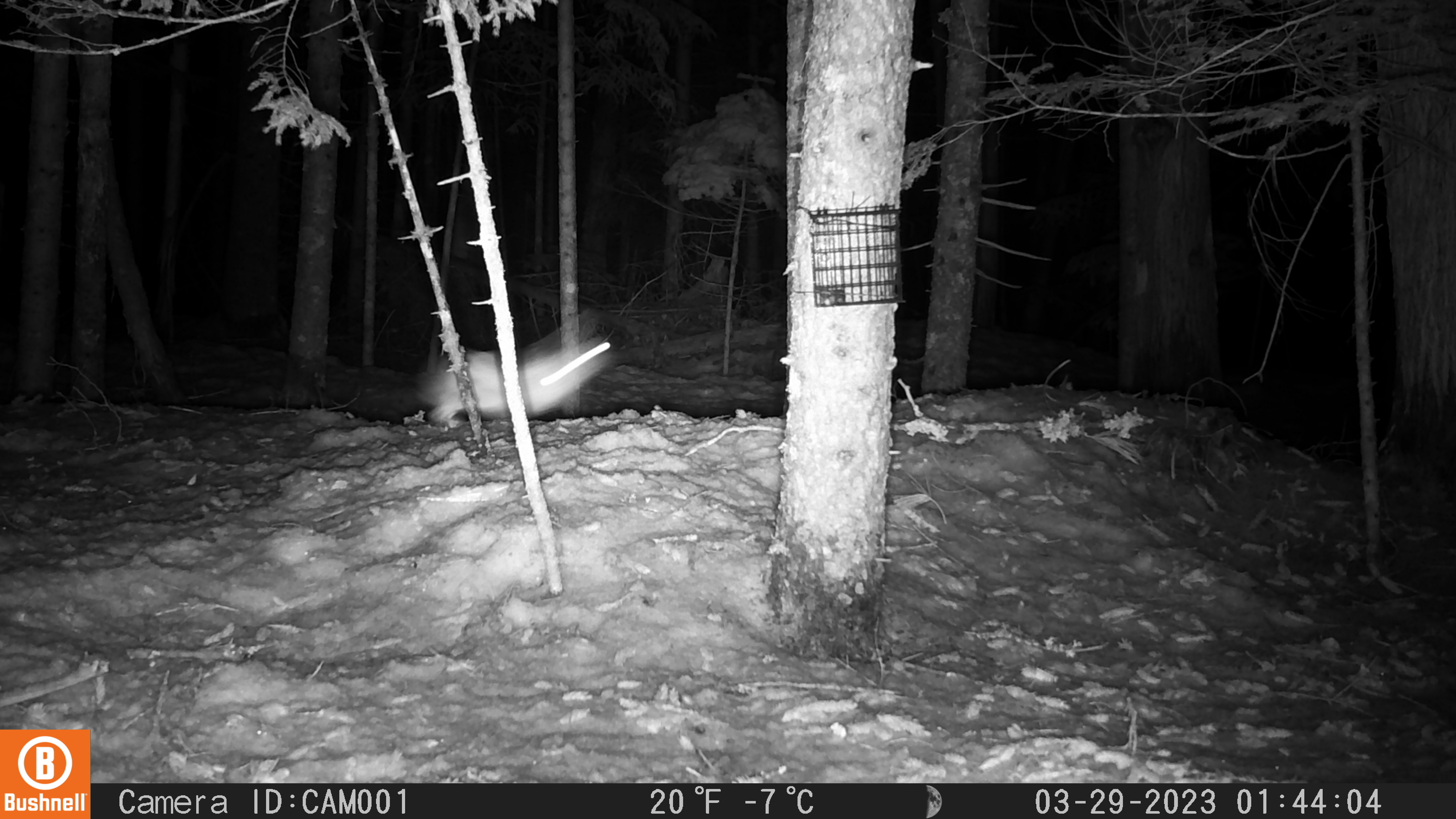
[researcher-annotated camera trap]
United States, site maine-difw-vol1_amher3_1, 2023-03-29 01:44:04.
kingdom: Animalia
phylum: Chordata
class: Mammalia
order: Lagomorpha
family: Leporidae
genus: Lepus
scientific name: Lepus americanus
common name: snowshoe hare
Snowshoe hare (Lepus americanus).